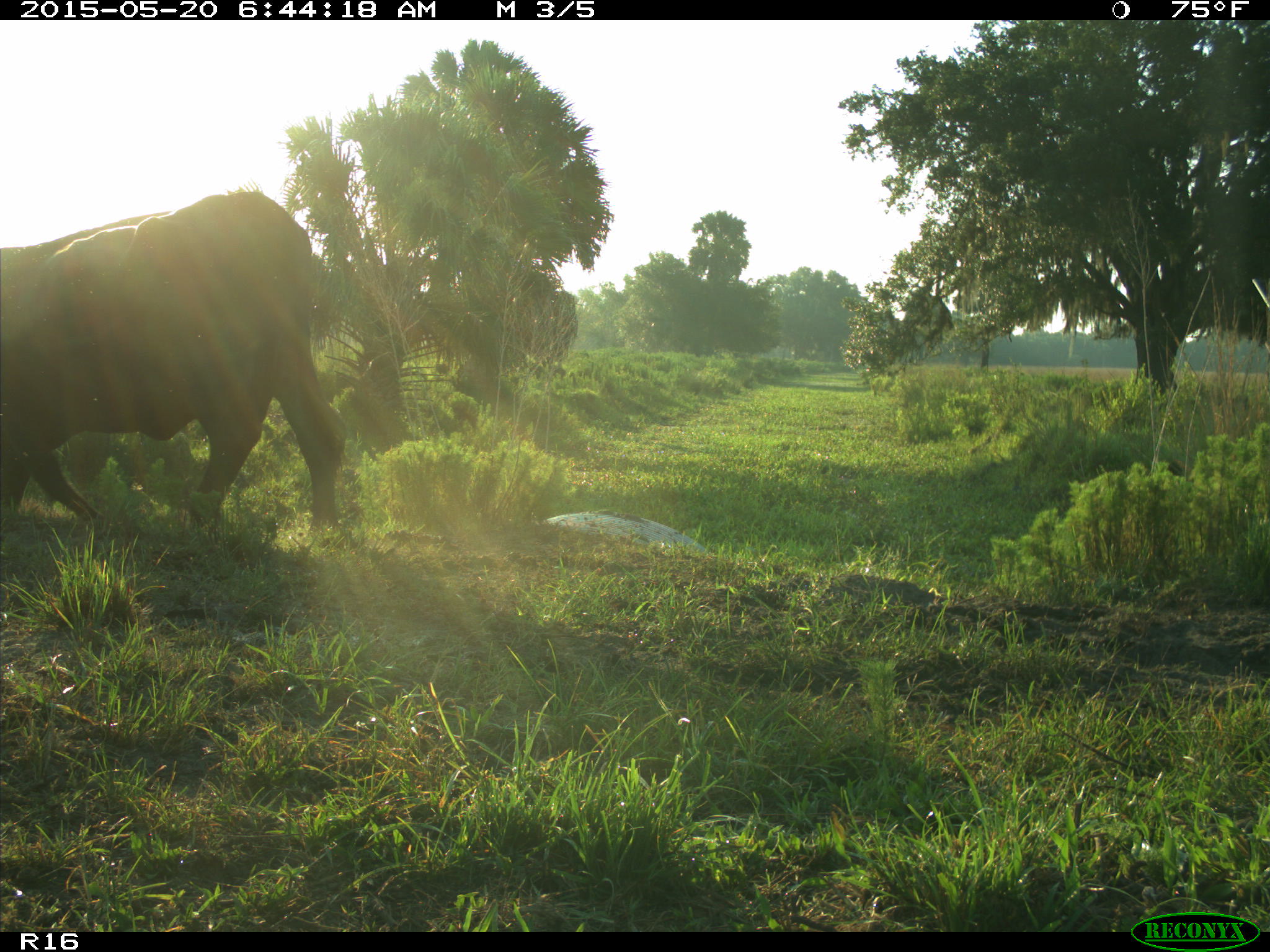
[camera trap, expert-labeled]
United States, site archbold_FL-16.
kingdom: Animalia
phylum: Chordata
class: Mammalia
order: Artiodactyla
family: Bovidae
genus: Bos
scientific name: Bos taurus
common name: domestic cow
Bos taurus (domestic cow).